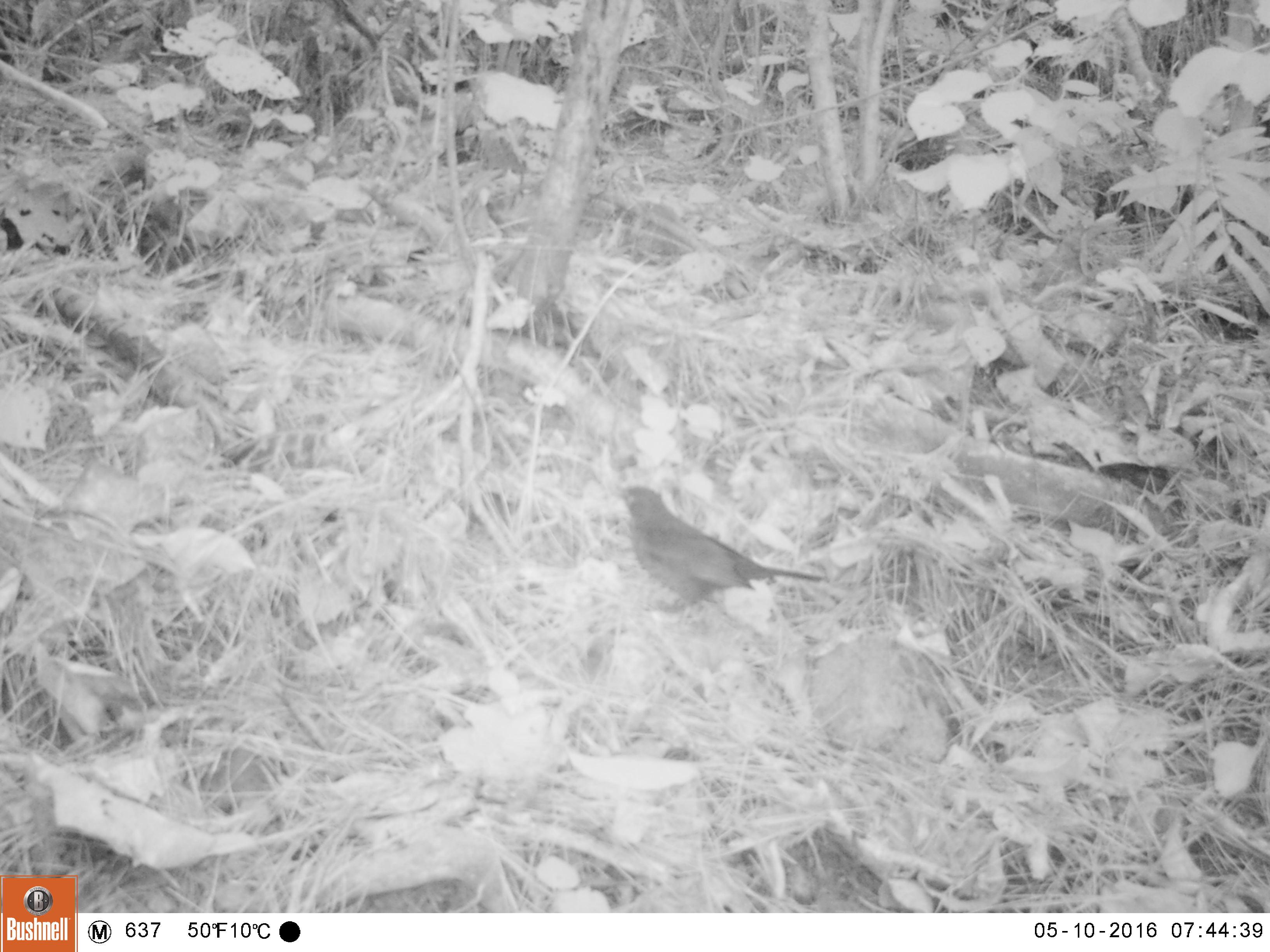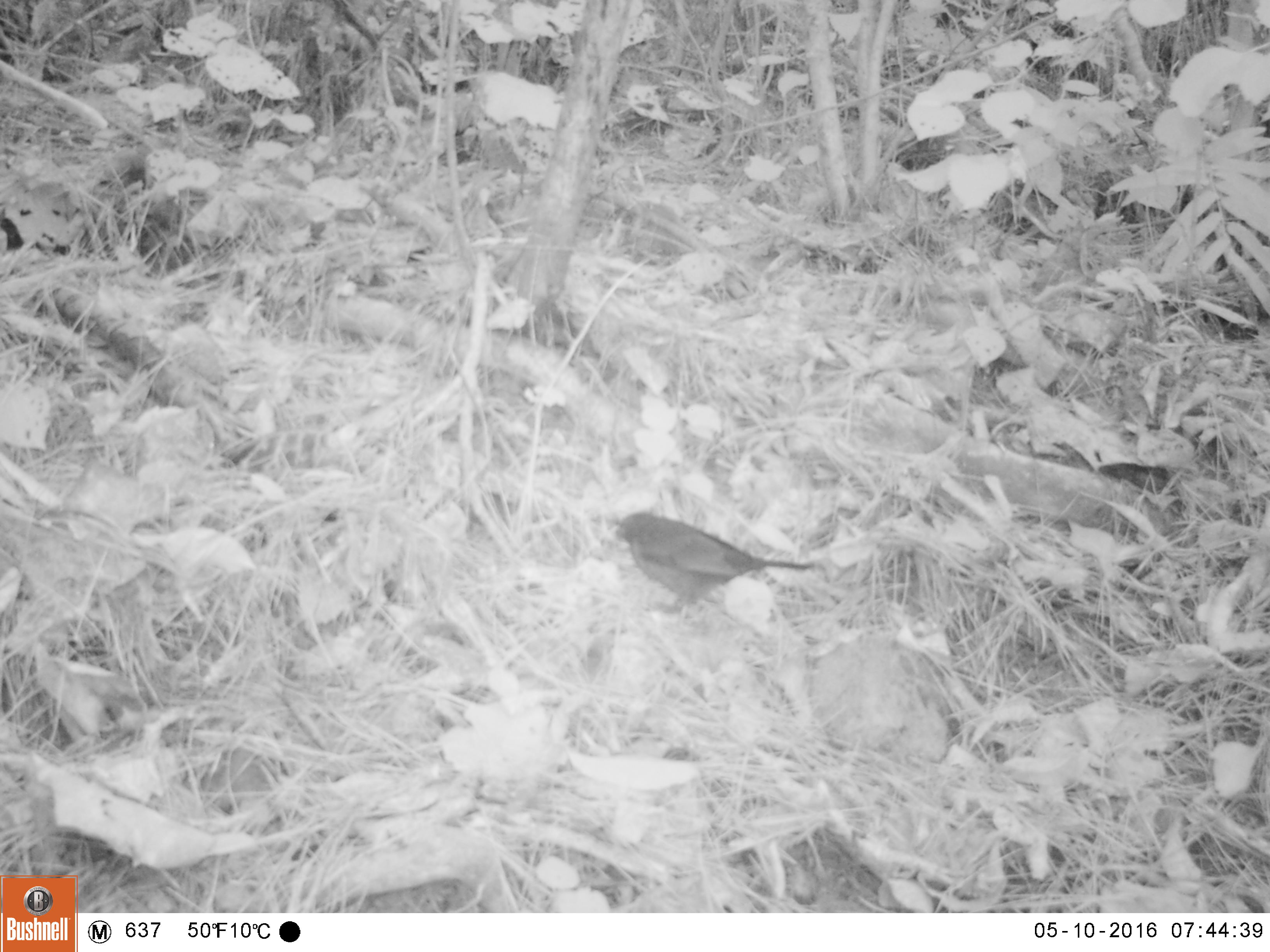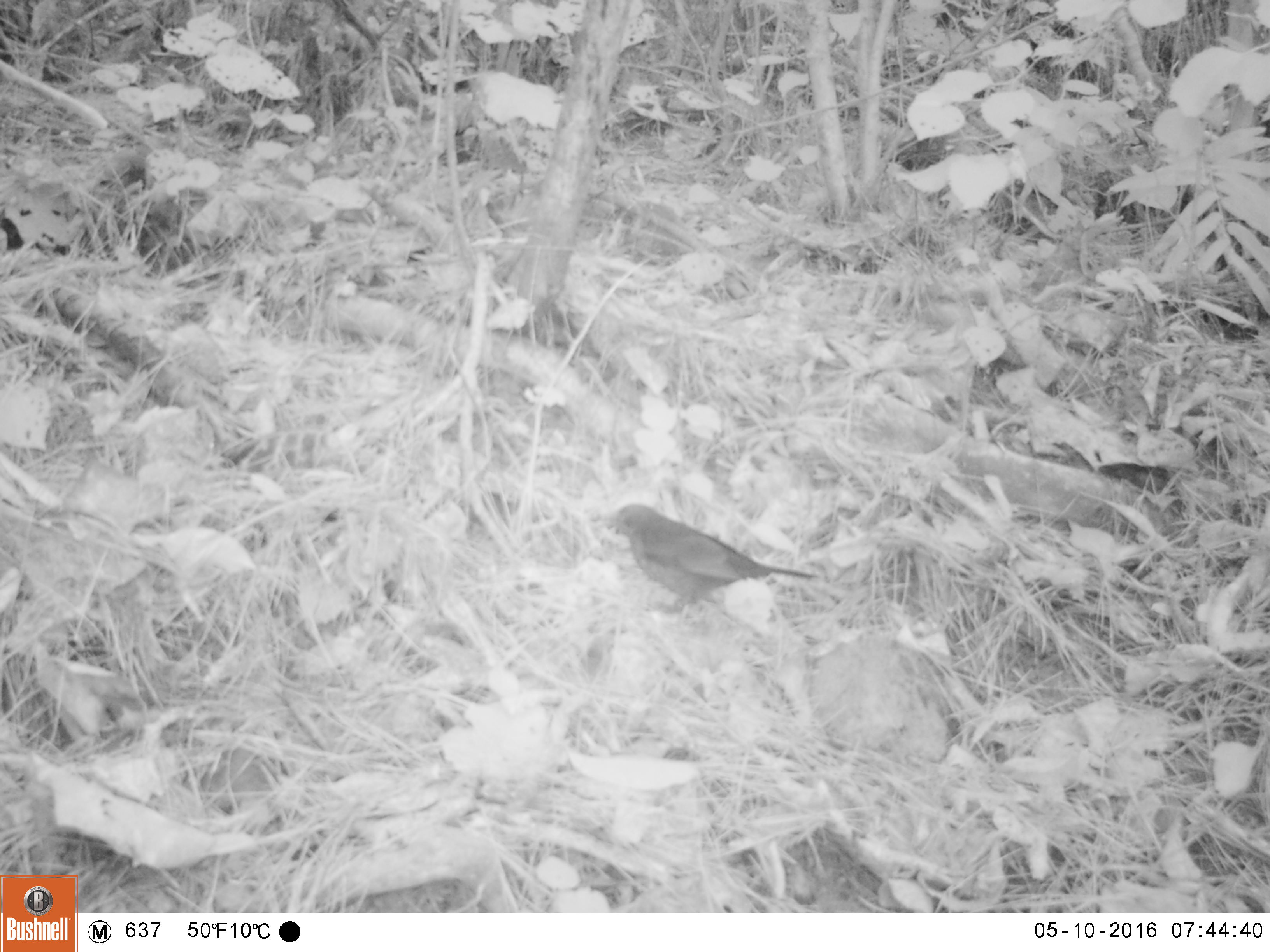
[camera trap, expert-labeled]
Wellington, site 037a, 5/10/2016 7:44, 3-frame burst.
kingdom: Animalia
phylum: Chordata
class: Aves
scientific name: Aves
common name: bird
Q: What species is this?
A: Bird (Aves).